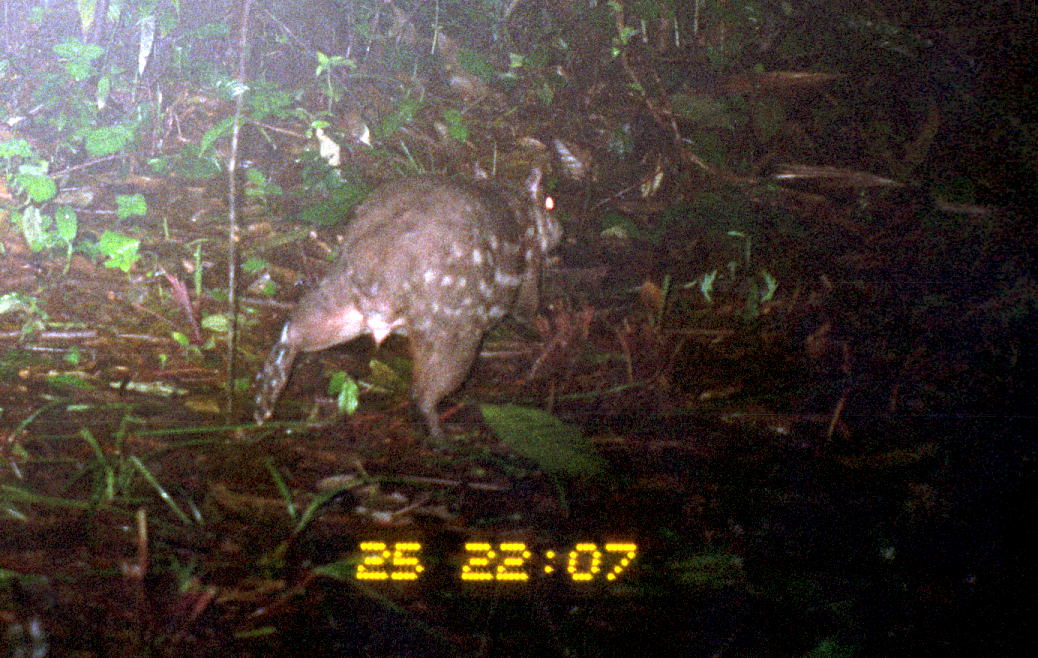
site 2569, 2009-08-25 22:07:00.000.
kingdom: Animalia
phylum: Chordata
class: Mammalia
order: Rodentia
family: Cuniculidae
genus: Cuniculus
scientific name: Cuniculus paca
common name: spotted paca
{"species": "Cuniculus paca (spotted paca)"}